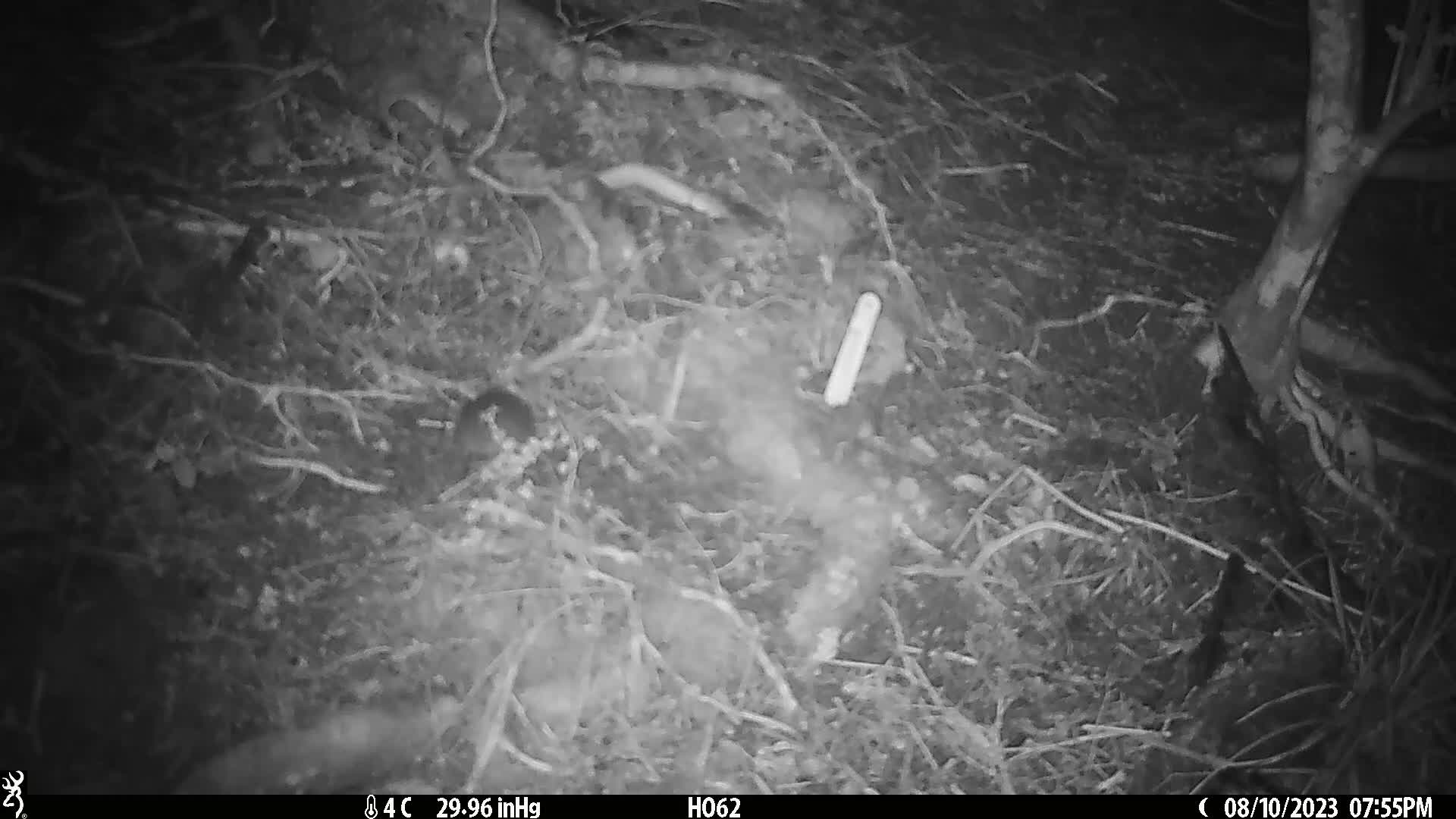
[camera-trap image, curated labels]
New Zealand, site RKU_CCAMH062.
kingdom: Animalia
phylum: Chordata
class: Mammalia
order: Rodentia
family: Muridae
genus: Rattus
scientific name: Rattus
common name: rat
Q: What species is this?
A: Rat (Rattus).